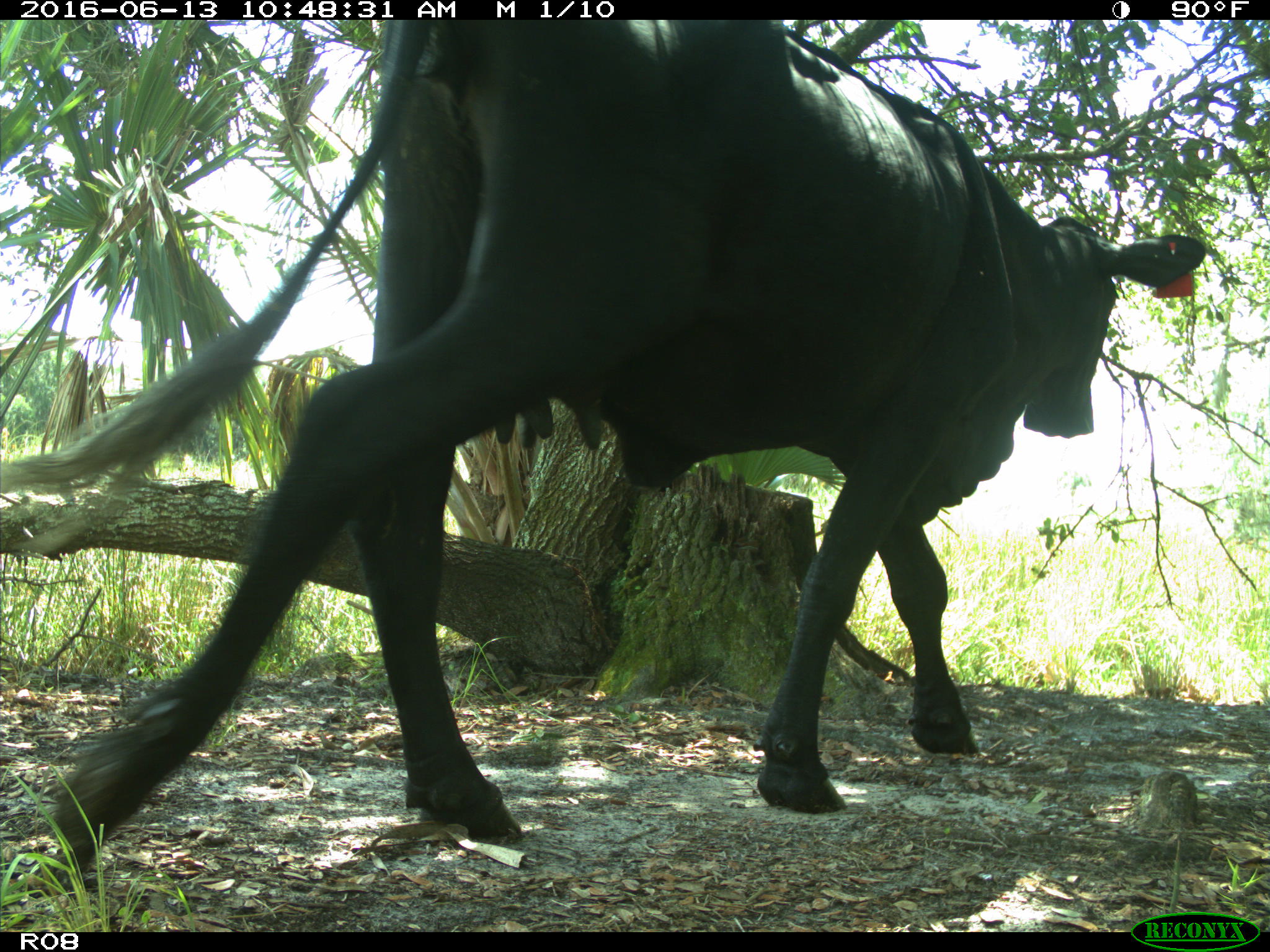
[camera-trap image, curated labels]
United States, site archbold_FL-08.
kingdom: Animalia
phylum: Chordata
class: Mammalia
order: Artiodactyla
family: Bovidae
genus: Bos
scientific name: Bos taurus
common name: domestic cow